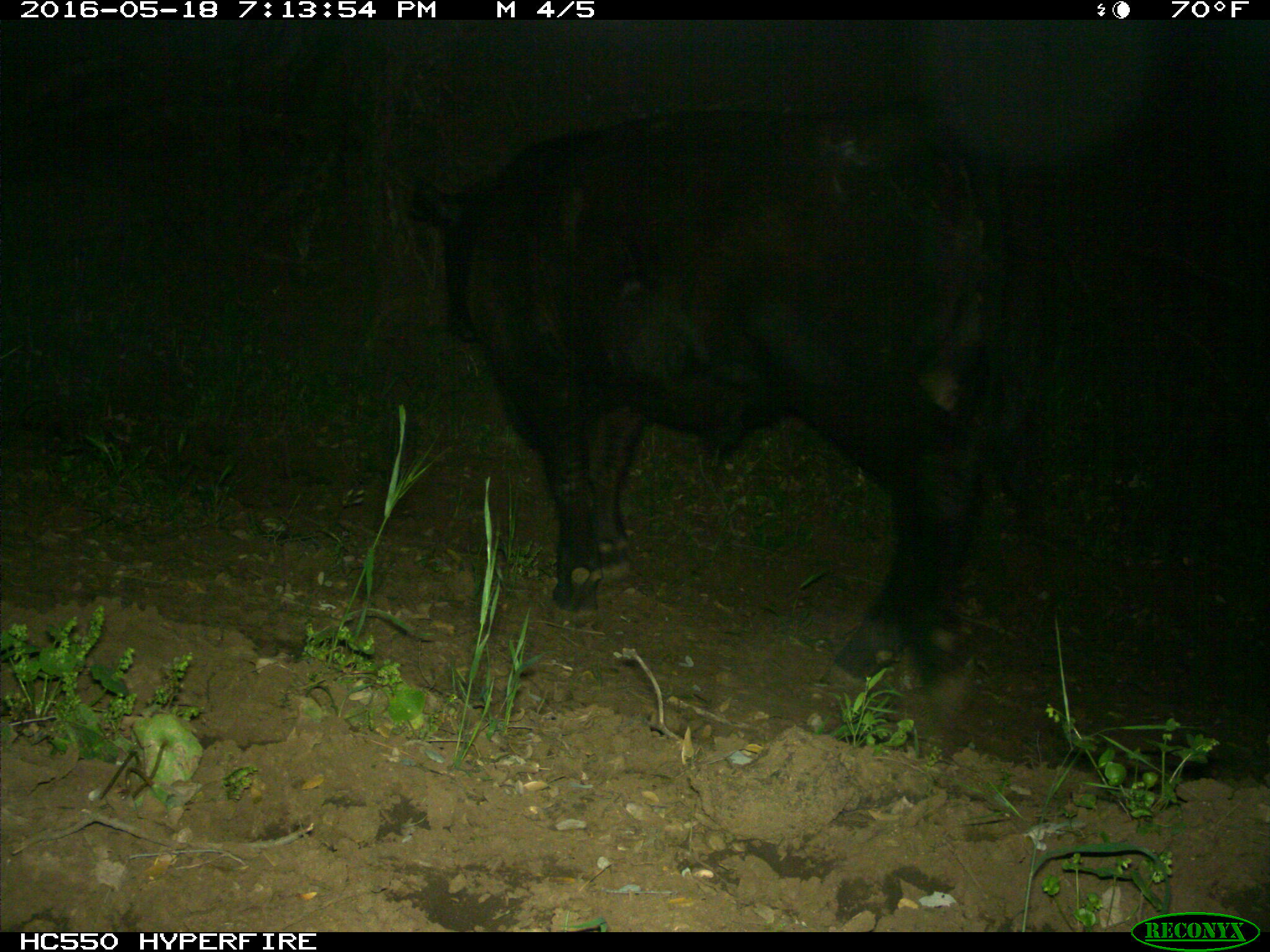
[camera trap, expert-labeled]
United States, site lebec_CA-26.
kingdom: Animalia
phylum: Chordata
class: Mammalia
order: Artiodactyla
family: Bovidae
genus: Bos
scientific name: Bos taurus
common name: domestic cow